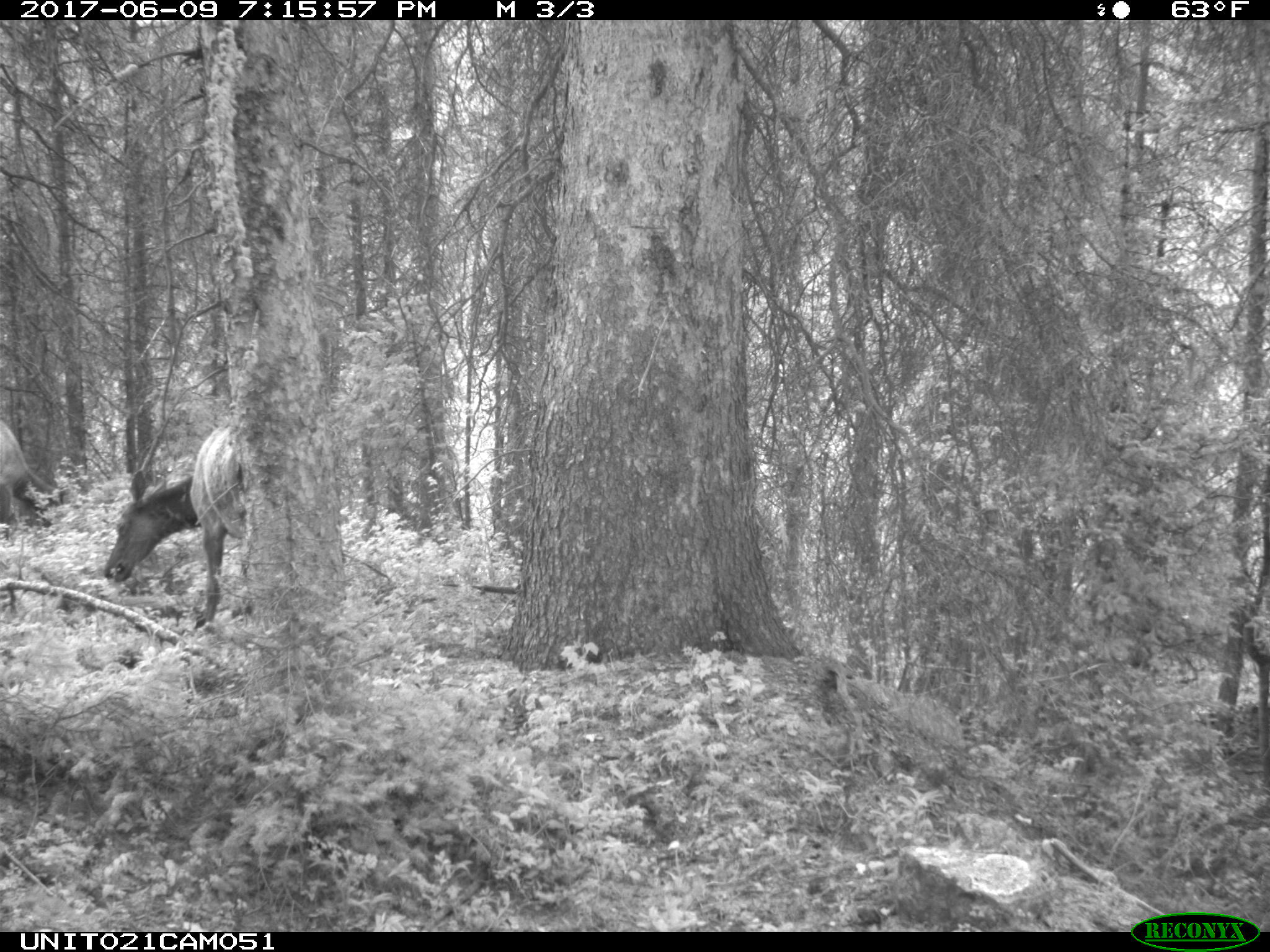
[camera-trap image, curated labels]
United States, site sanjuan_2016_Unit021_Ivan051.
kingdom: Animalia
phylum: Chordata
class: Mammalia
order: Artiodactyla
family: Cervidae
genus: Cervus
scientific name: Cervus elaphus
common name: red deer